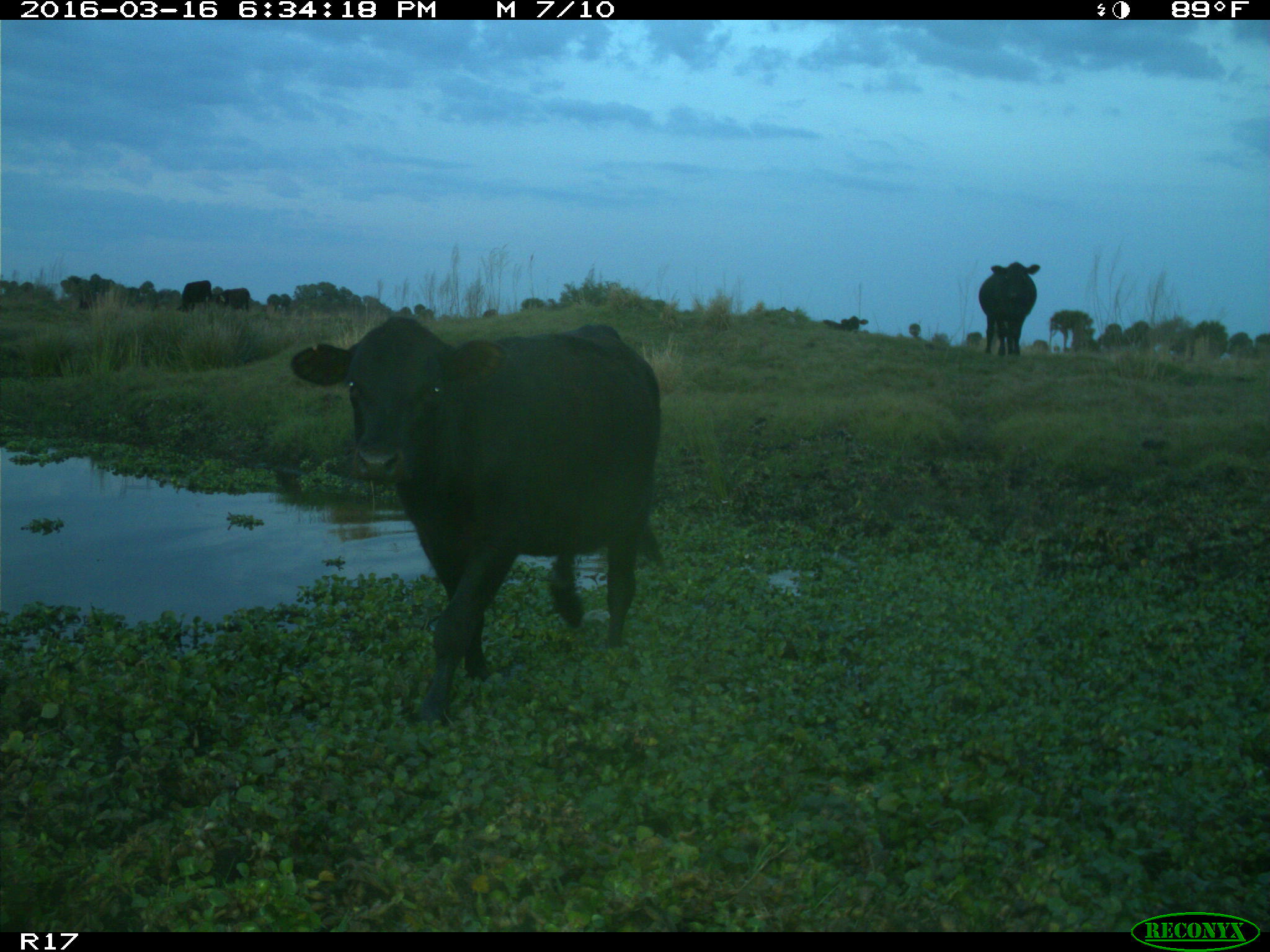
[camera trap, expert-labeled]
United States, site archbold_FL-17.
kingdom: Animalia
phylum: Chordata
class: Mammalia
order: Artiodactyla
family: Bovidae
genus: Bos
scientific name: Bos taurus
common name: domestic cow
Bos taurus (domestic cow).